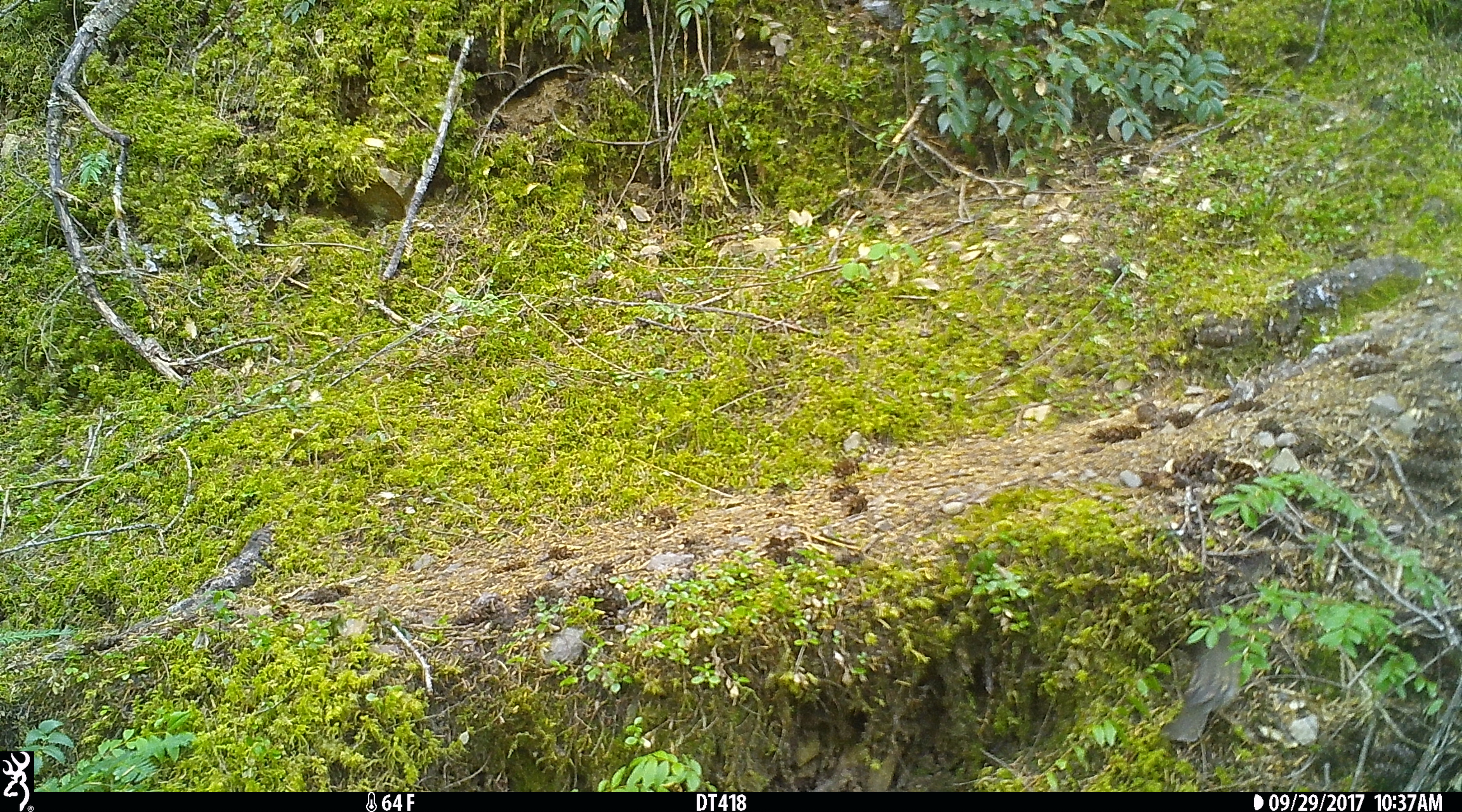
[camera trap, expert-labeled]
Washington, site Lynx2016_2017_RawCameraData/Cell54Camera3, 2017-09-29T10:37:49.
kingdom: Animalia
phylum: Chordata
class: Aves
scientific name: Aves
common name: birds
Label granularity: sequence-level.